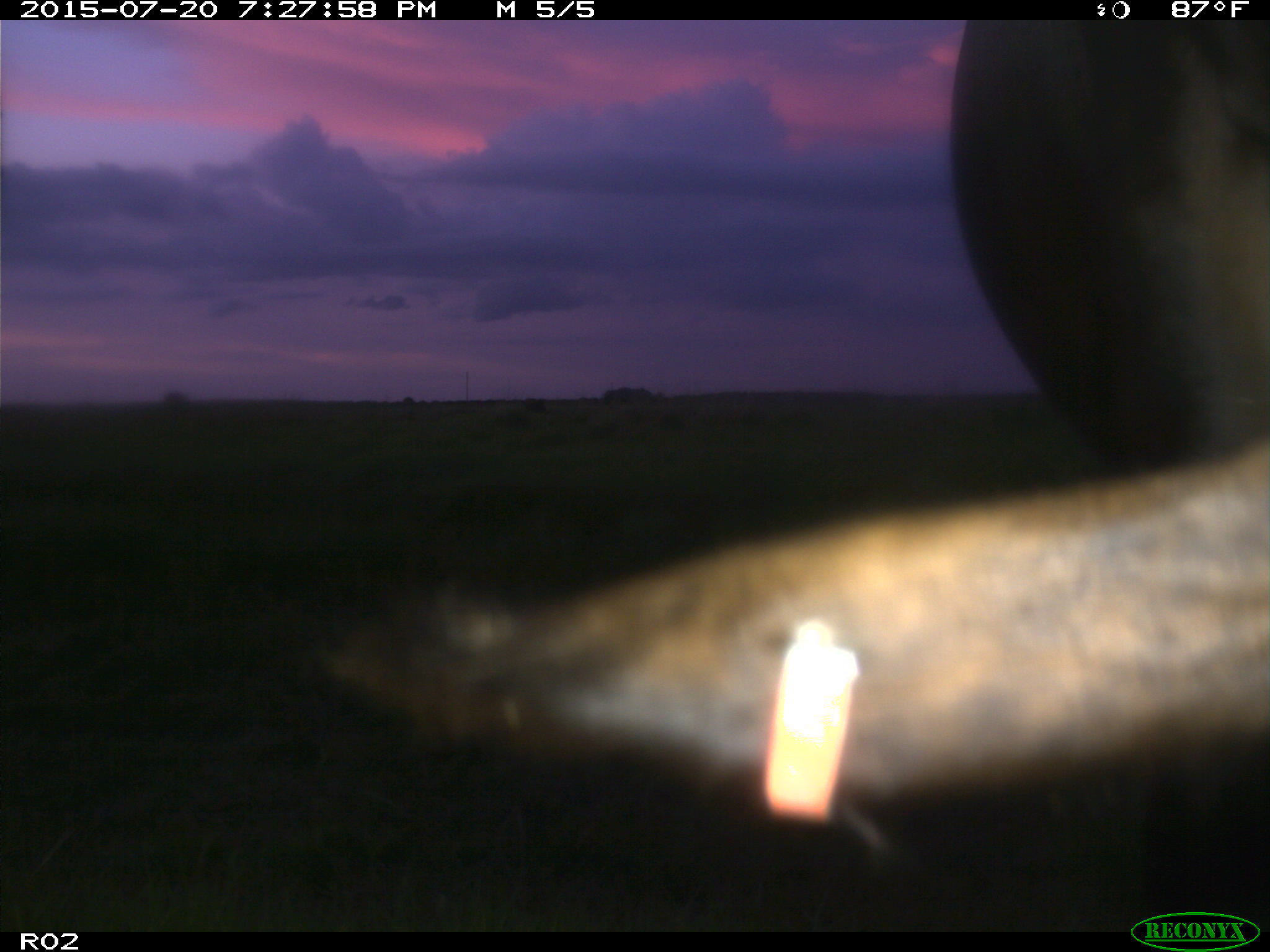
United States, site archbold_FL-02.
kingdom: Animalia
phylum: Chordata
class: Mammalia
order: Artiodactyla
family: Bovidae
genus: Bos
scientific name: Bos taurus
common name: domestic cow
Bos taurus (domestic cow).